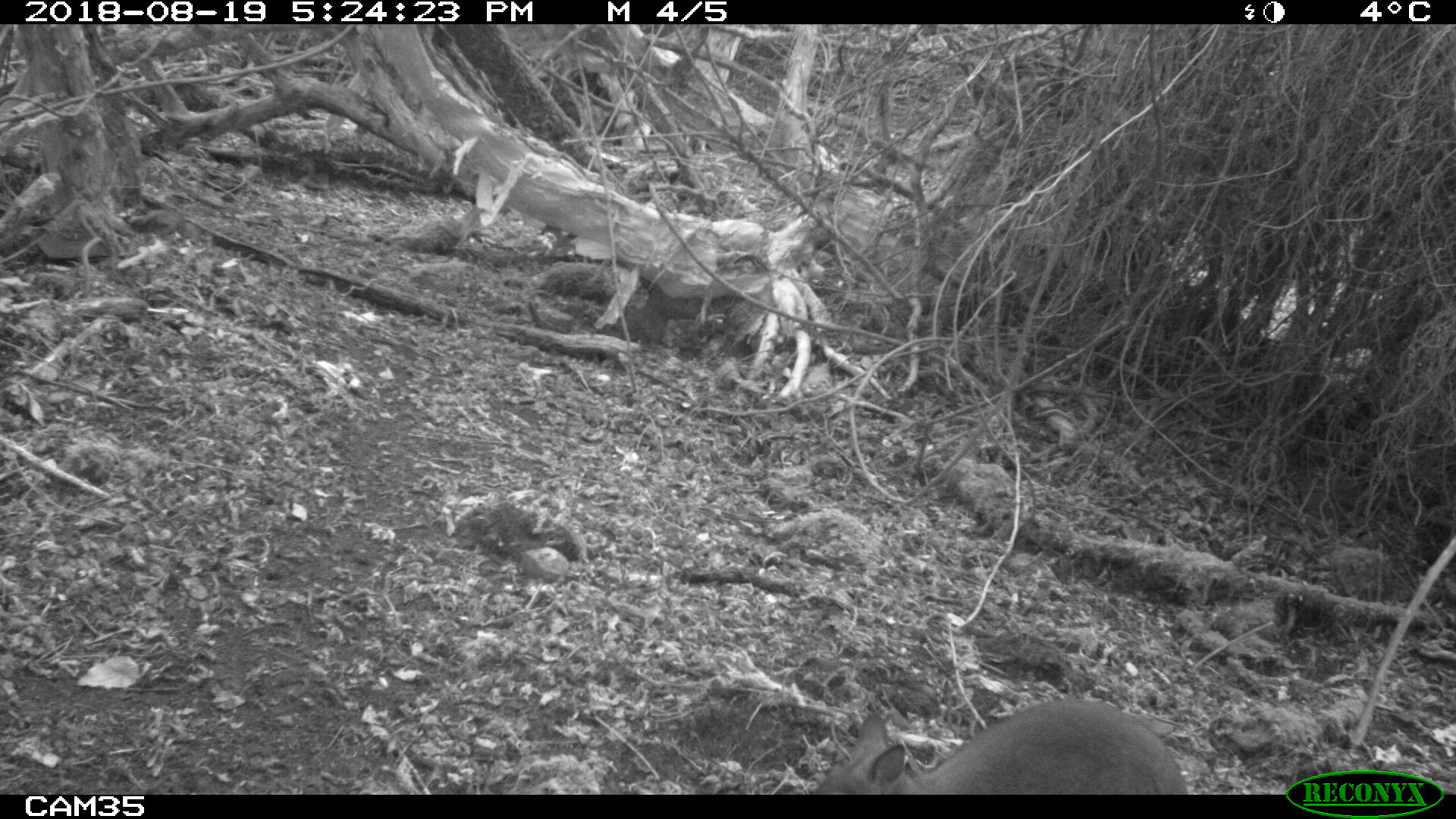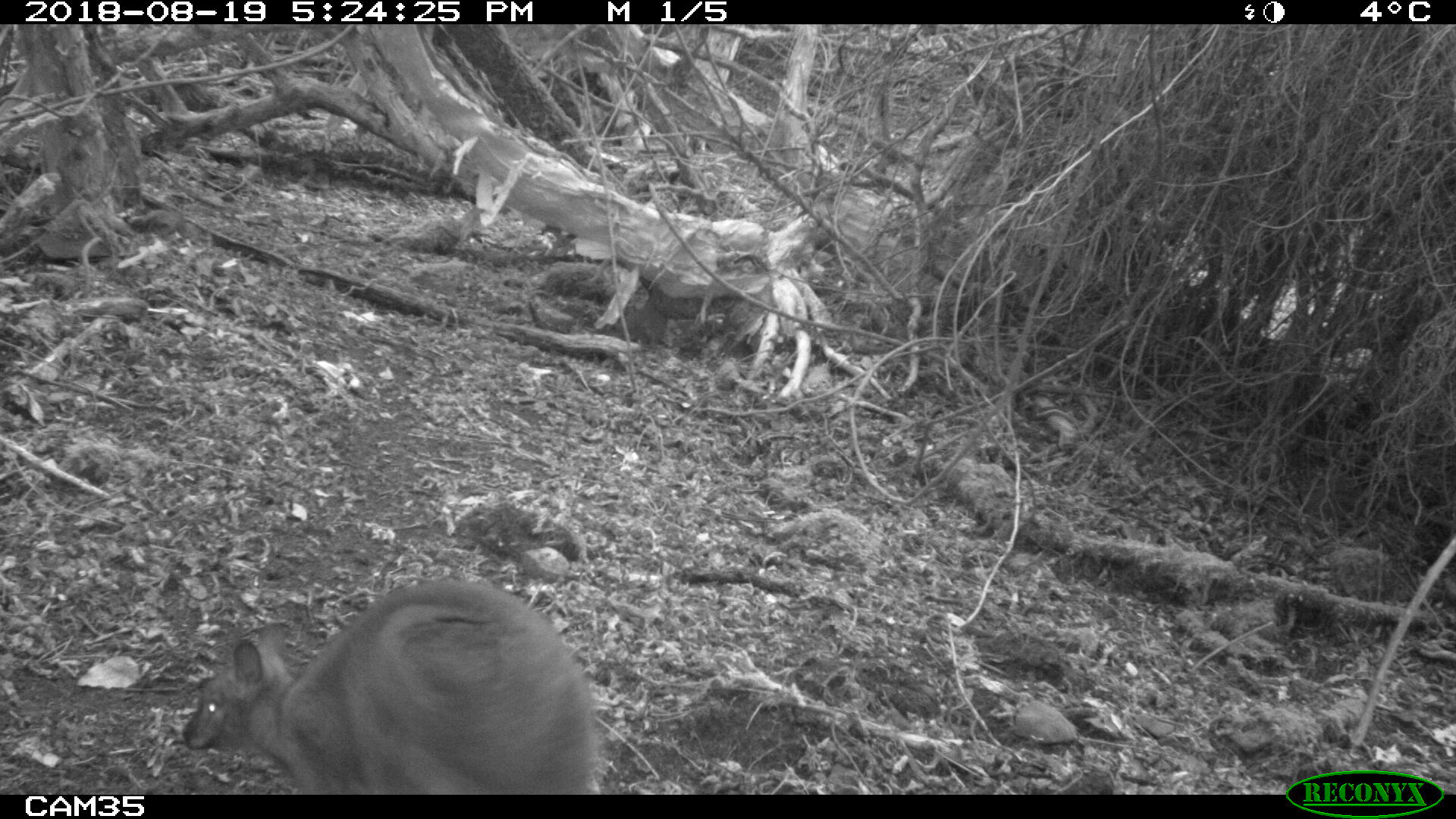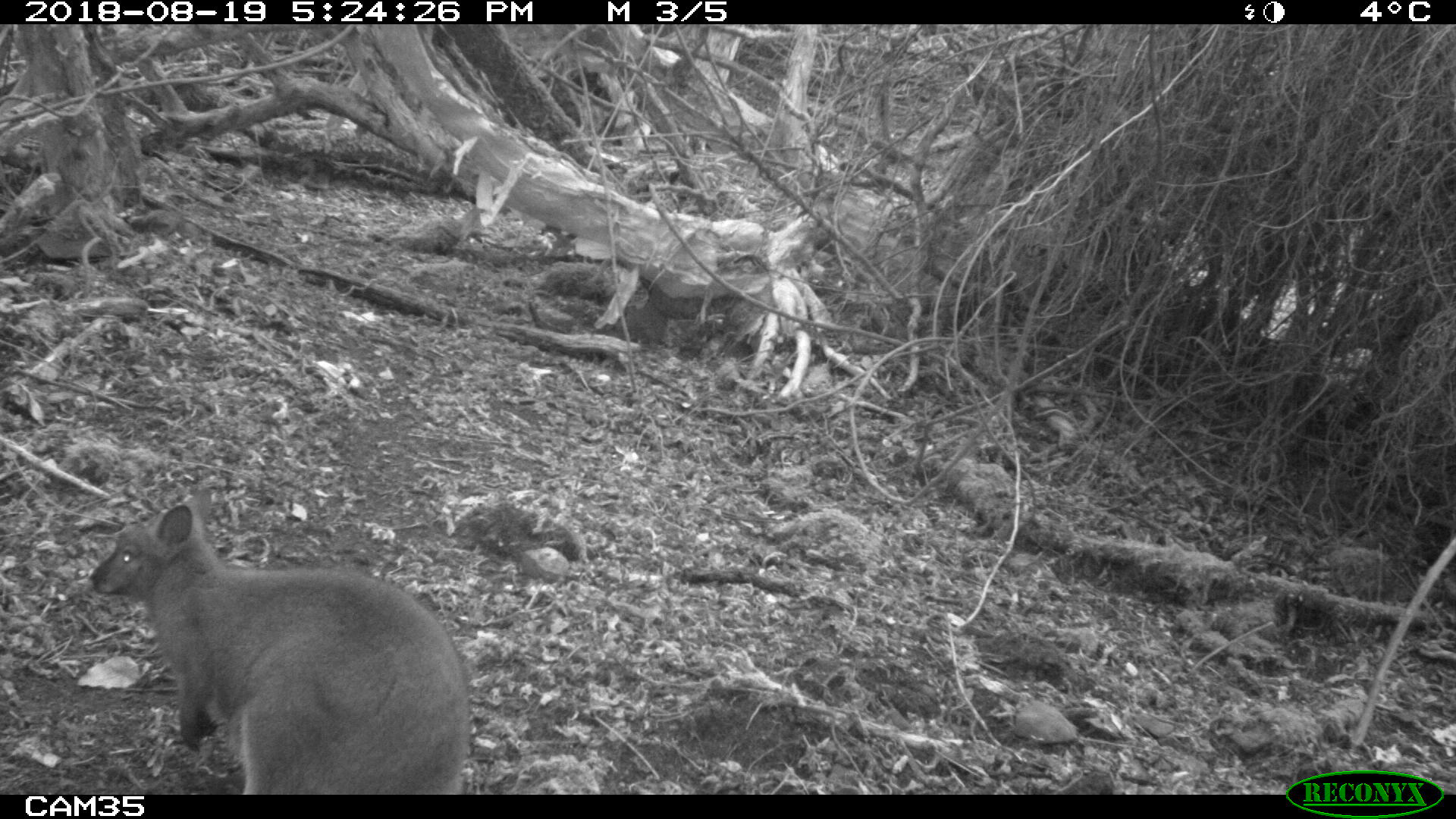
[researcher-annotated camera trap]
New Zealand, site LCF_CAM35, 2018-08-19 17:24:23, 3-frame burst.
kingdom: Animalia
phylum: Chordata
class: Mammalia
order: Diprotodontia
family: Macropodidae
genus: Notamacropus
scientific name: Notamacropus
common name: wallaby